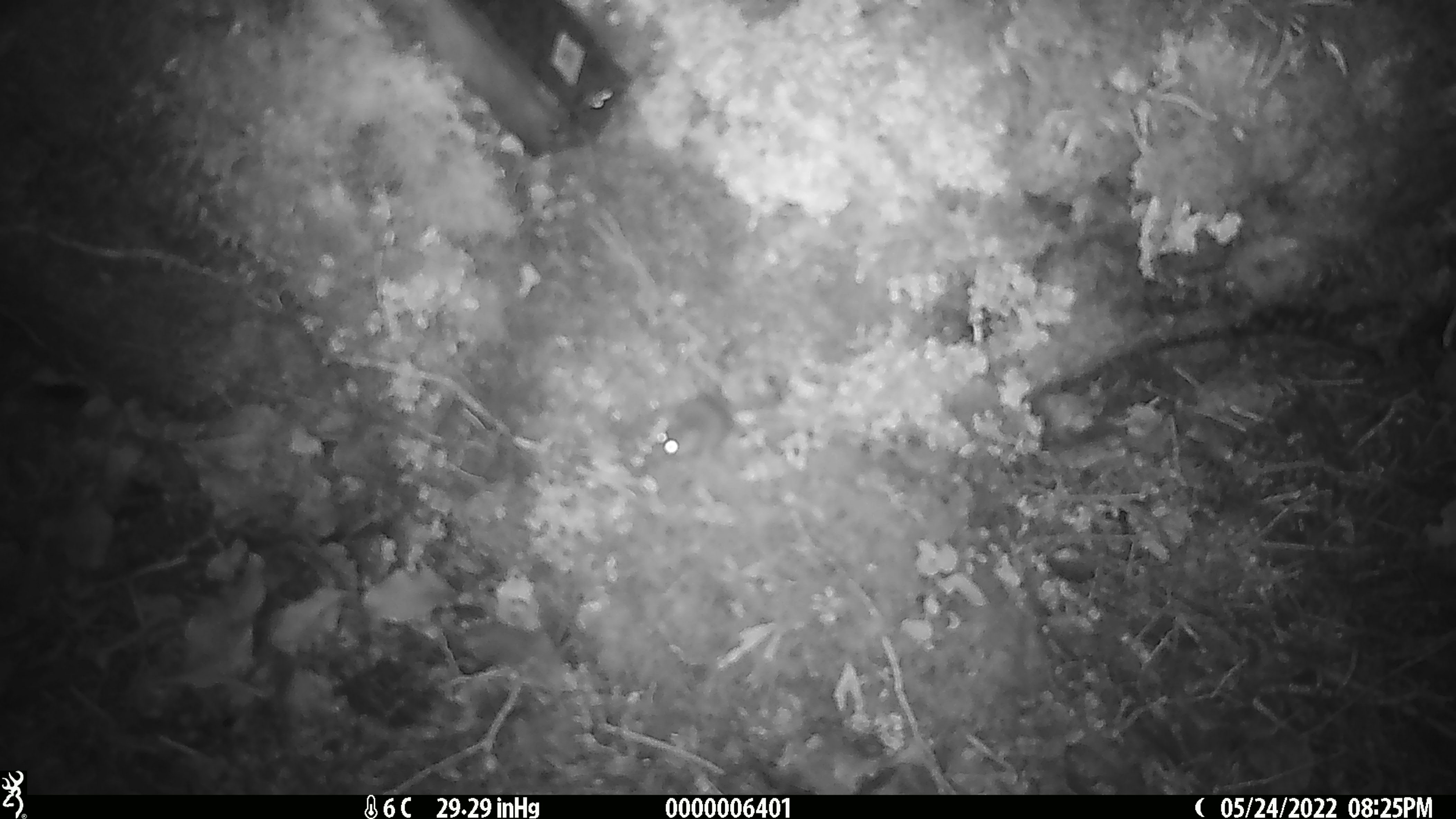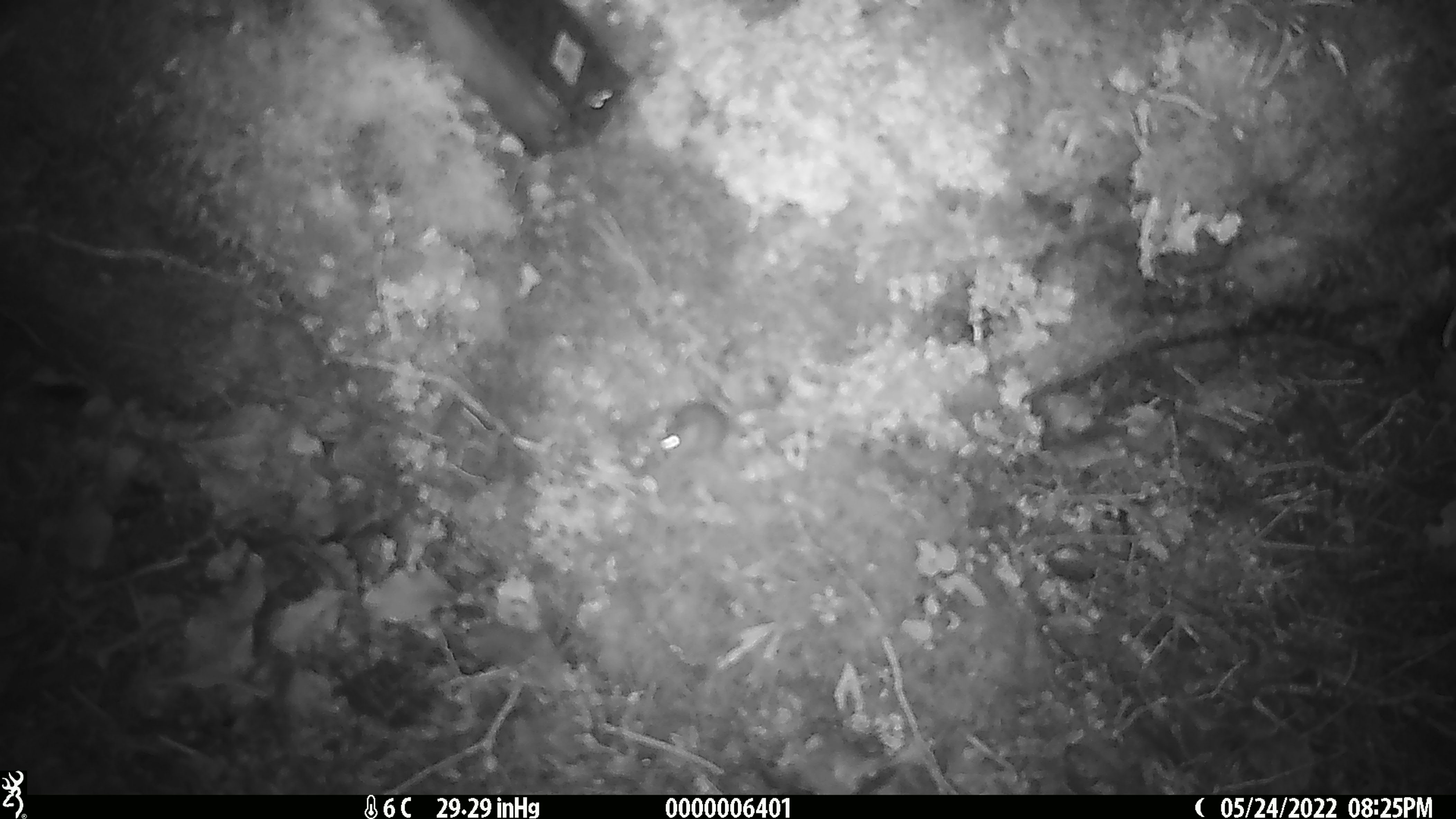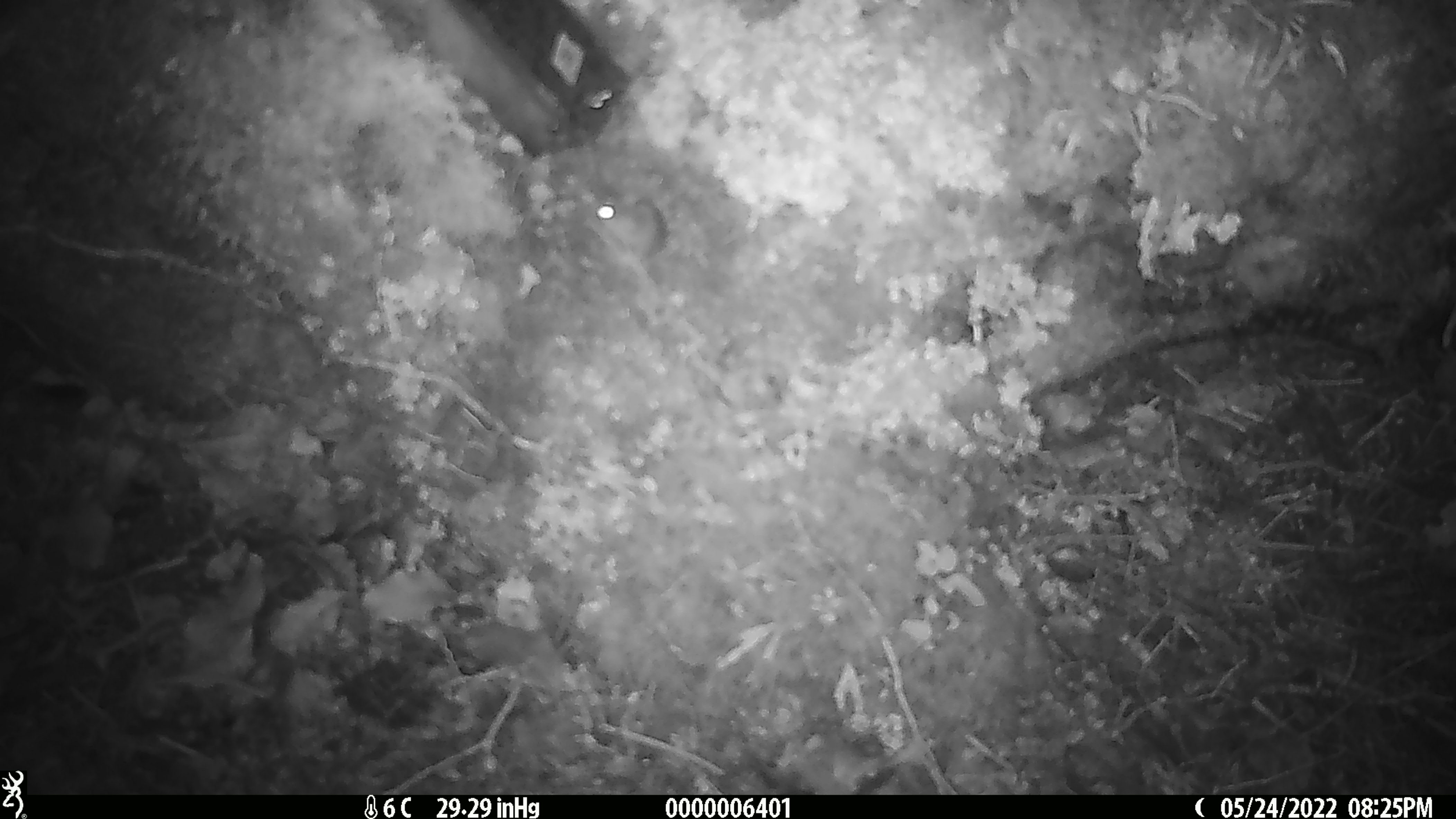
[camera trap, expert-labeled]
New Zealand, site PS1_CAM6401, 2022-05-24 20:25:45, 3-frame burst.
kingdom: Animalia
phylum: Chordata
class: Mammalia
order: Rodentia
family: Muridae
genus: Mus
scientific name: Mus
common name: mouse